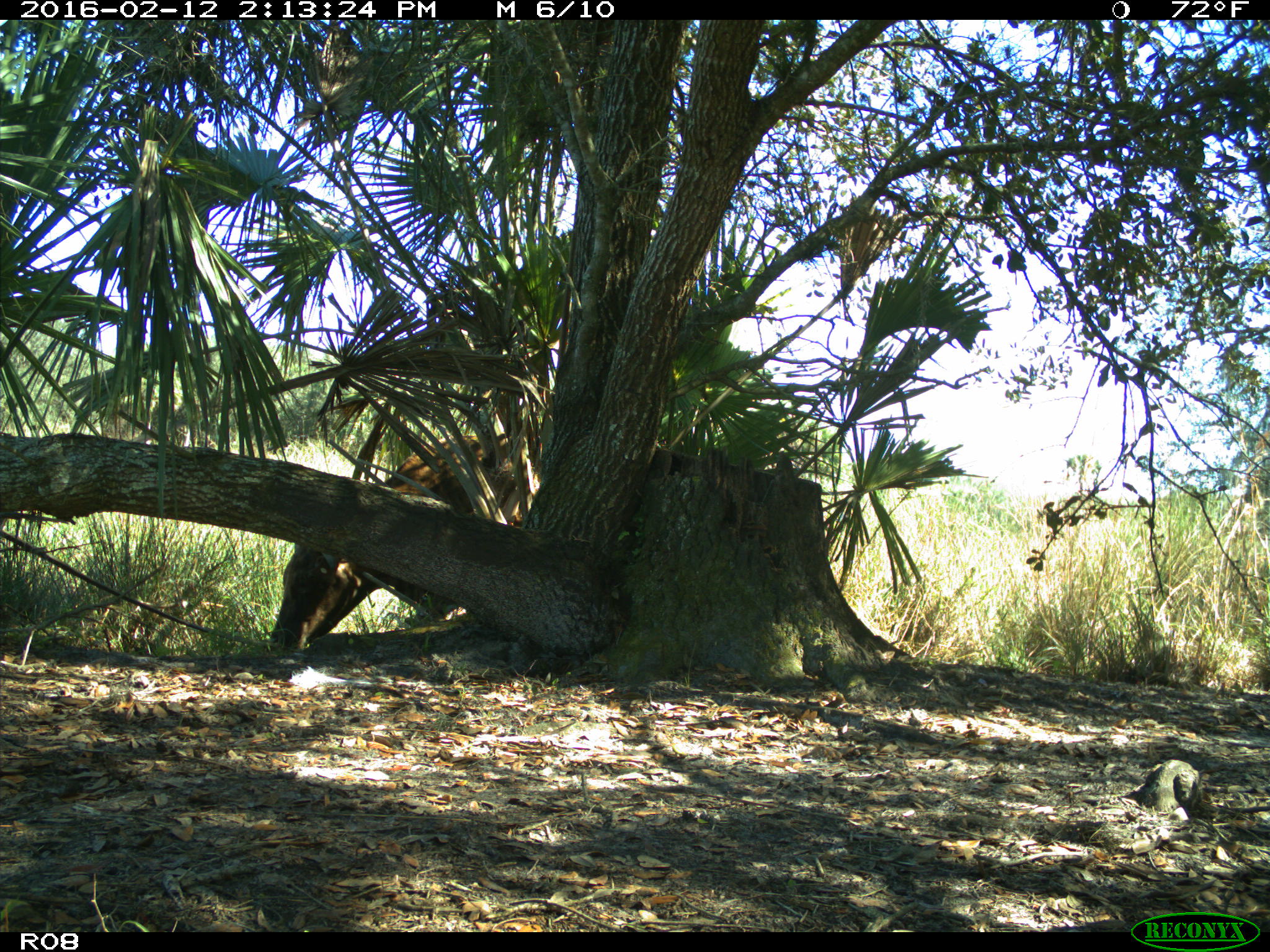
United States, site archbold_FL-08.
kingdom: Animalia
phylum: Chordata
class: Mammalia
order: Artiodactyla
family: Bovidae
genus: Bos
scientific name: Bos taurus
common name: domestic cow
Bos taurus (domestic cow).